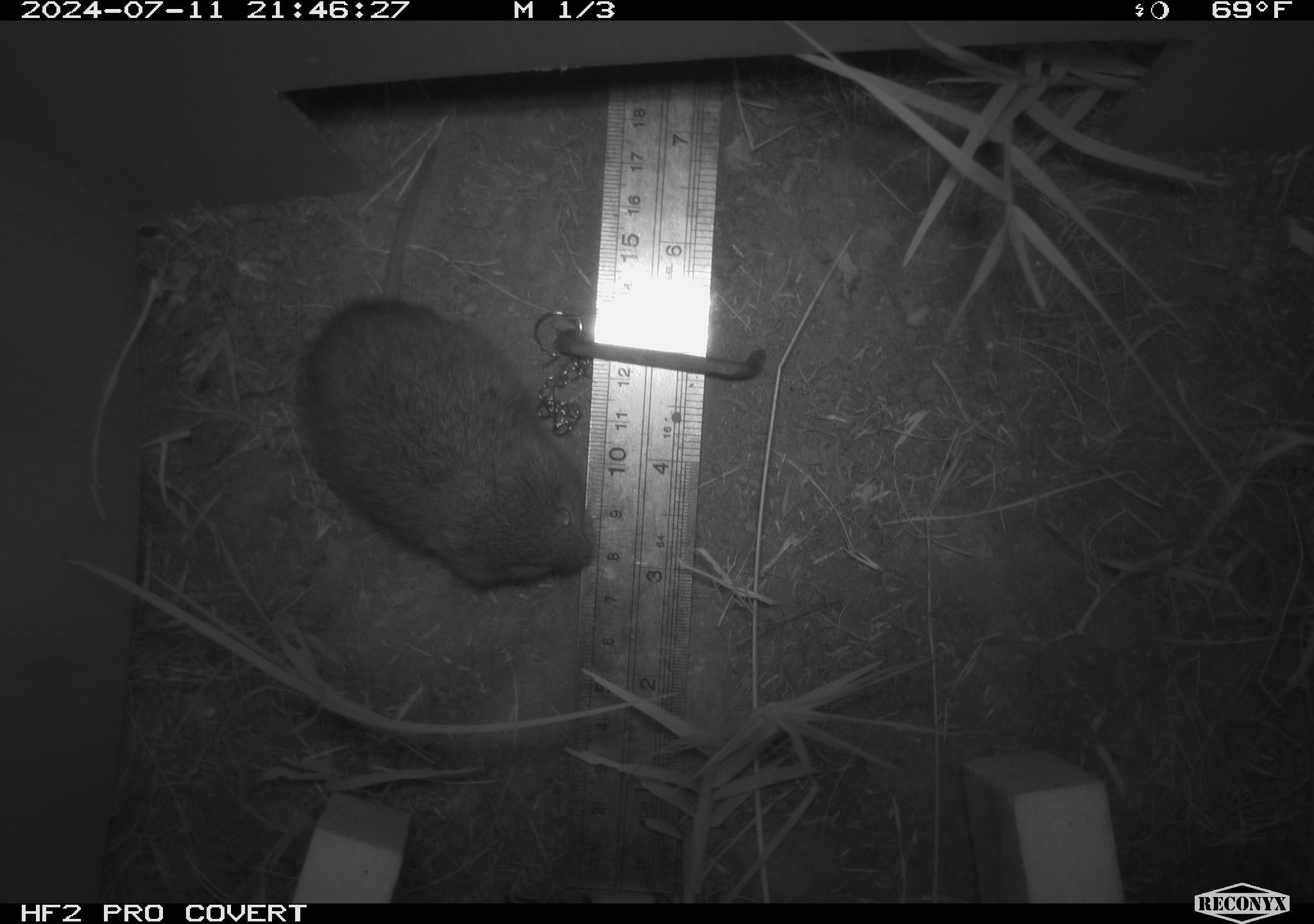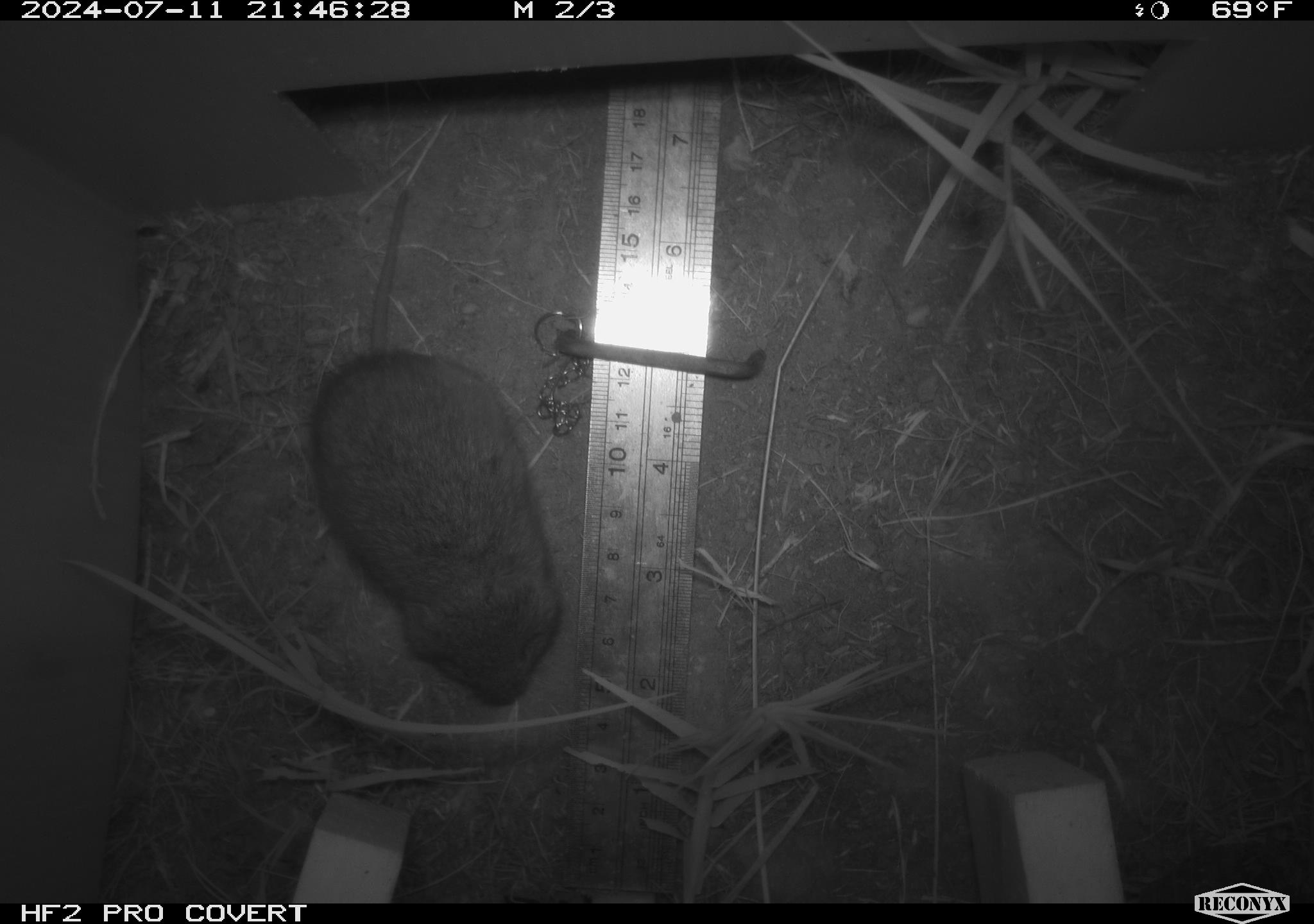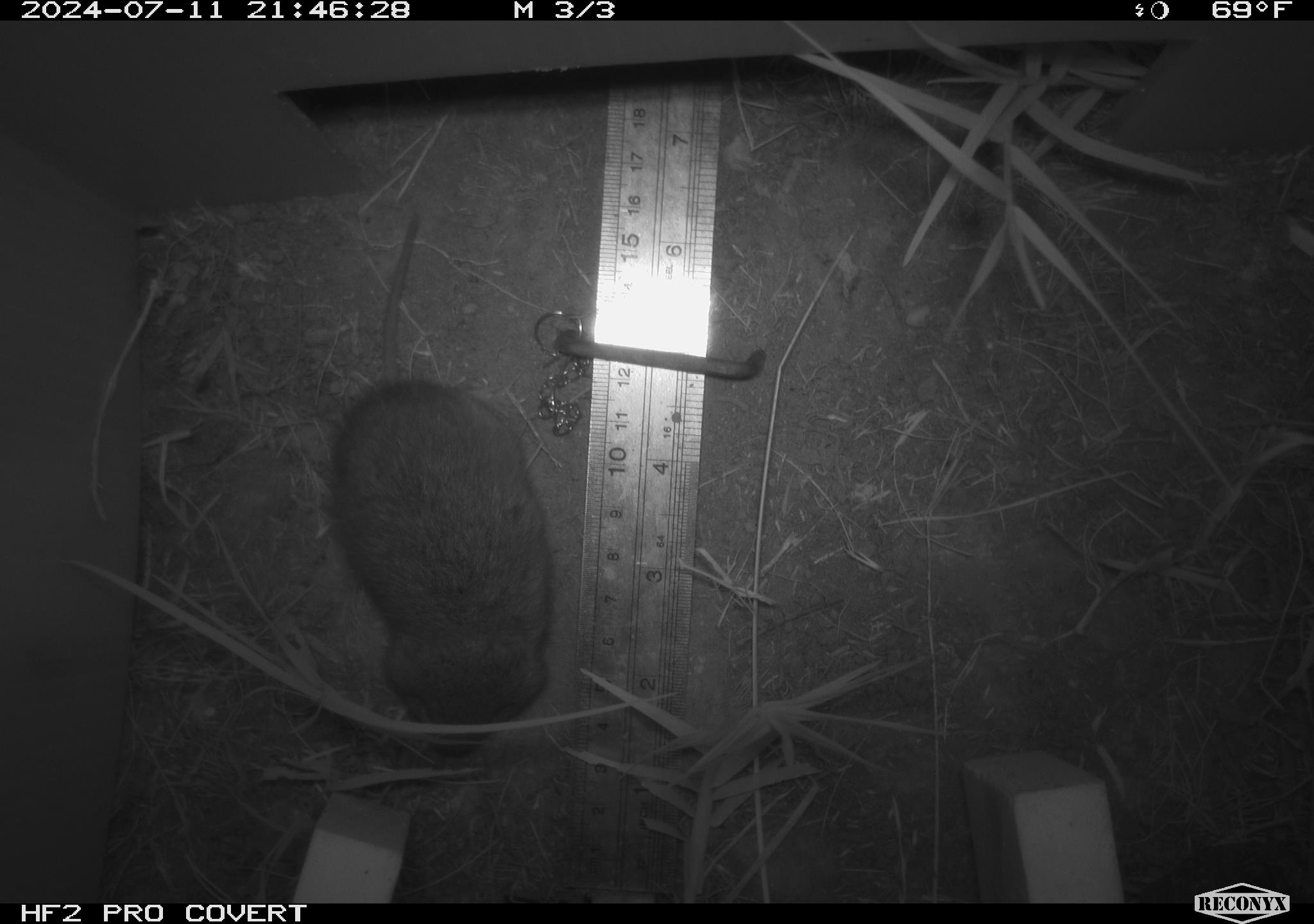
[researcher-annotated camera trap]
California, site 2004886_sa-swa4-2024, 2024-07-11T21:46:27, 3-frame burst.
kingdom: Animalia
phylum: Chordata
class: Mammalia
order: Rodentia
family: Cricetidae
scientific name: Arvicolinae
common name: voles, lemmings, and muskrats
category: arvicolinae subfamily